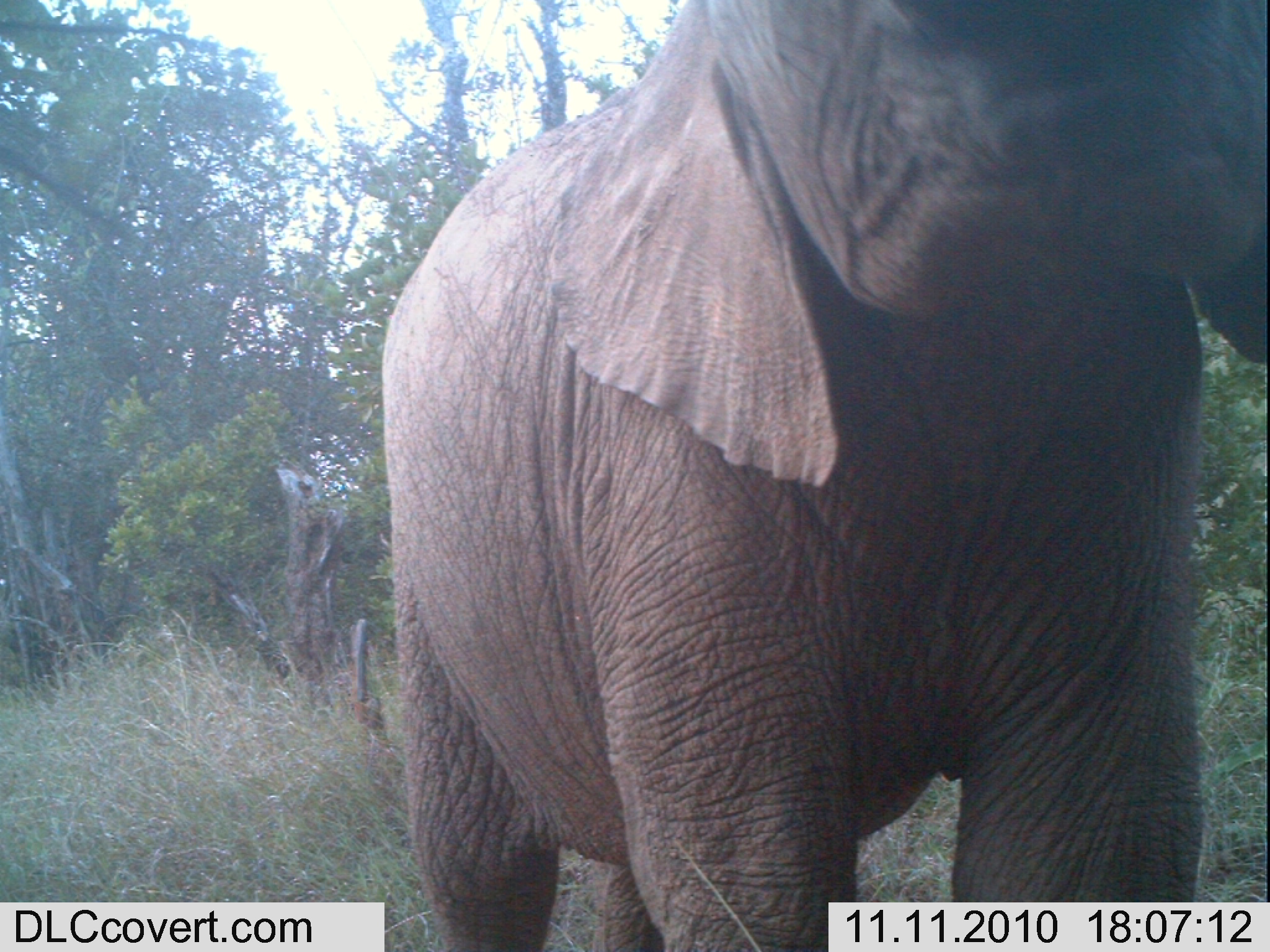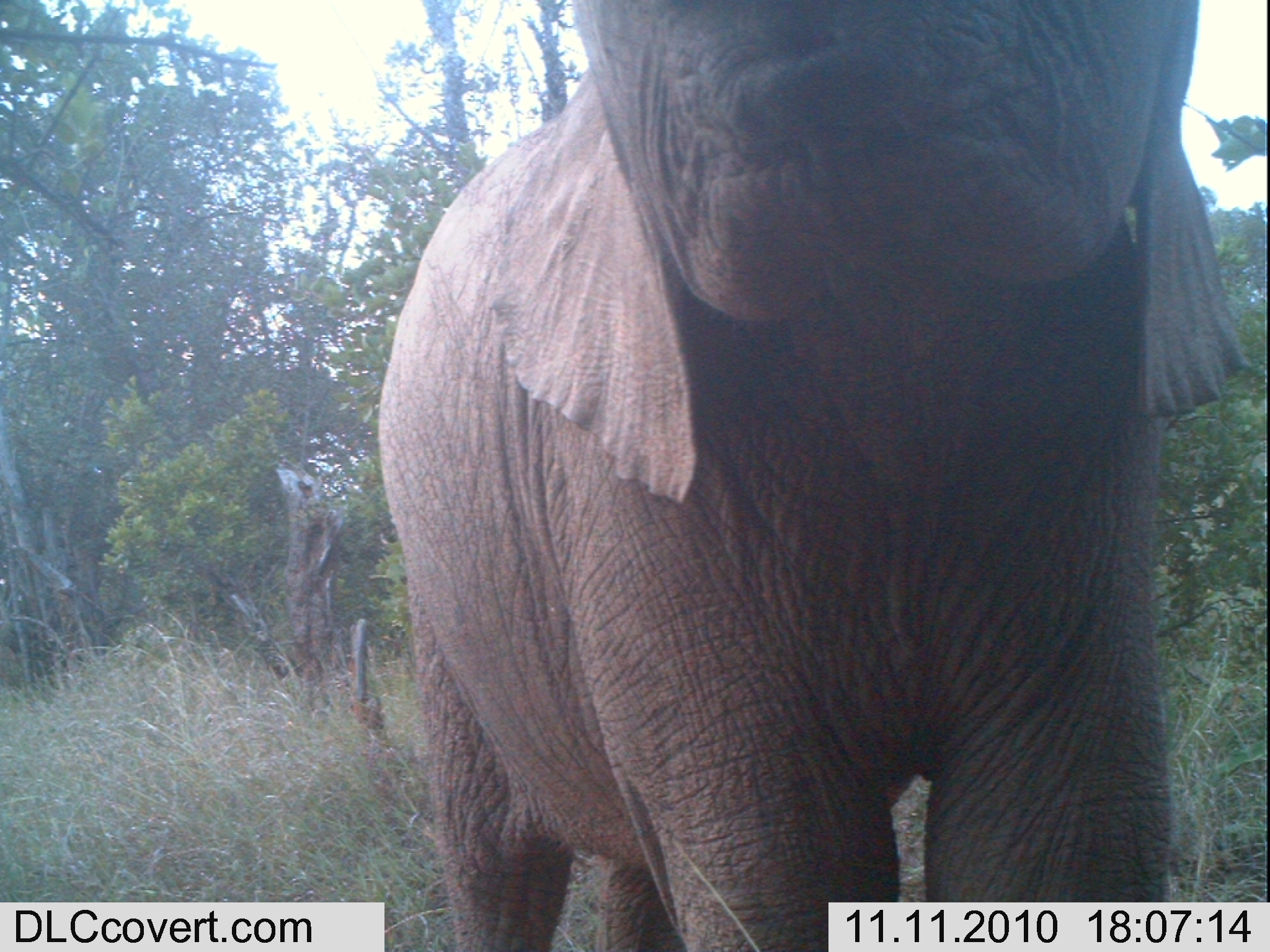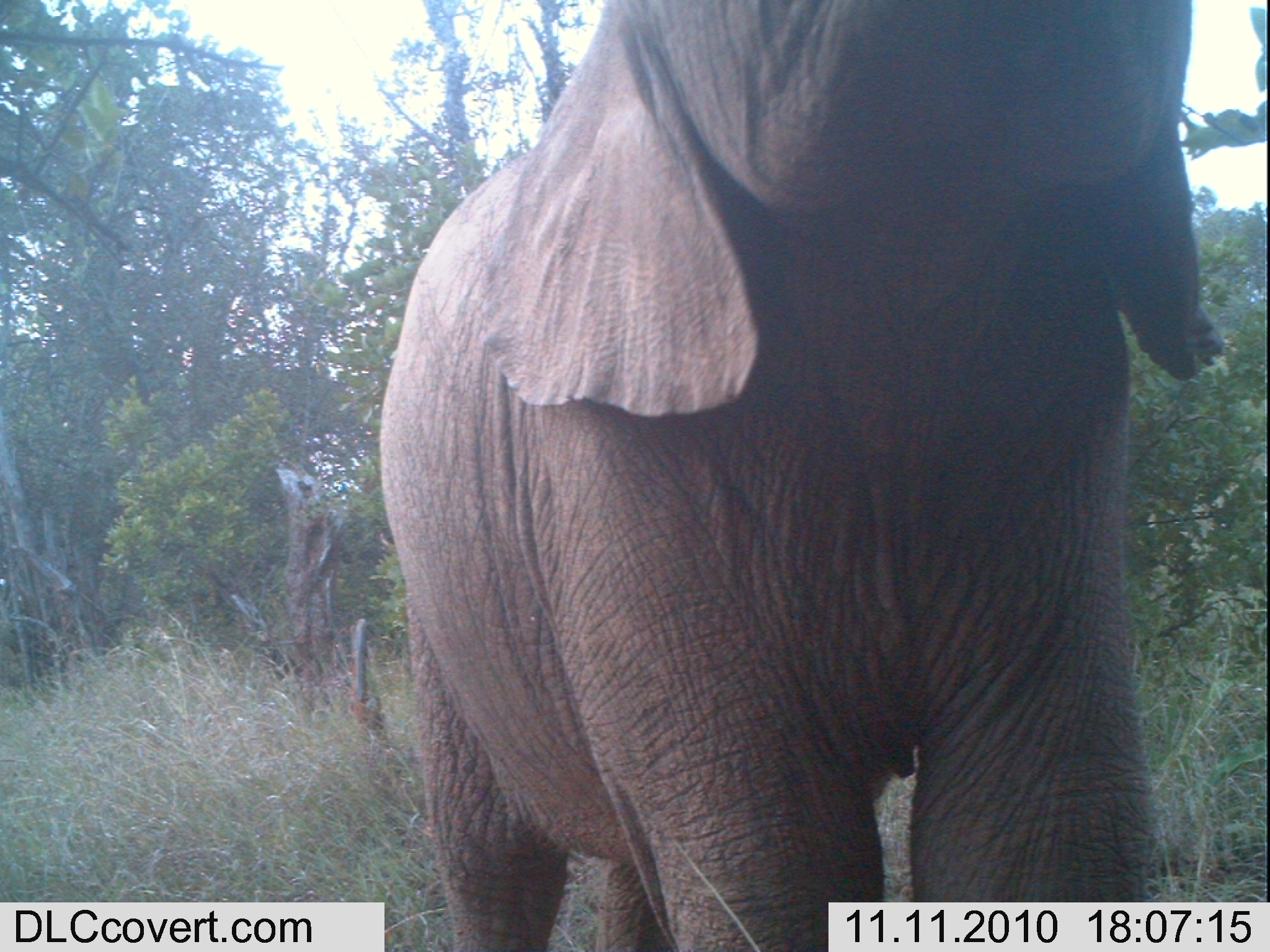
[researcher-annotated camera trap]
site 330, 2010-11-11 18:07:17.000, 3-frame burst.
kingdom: Animalia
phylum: Chordata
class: Mammalia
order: Proboscidea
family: Elephantidae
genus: Loxodonta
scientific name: Loxodonta africana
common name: african bush elephant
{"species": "Loxodonta africana (african bush elephant)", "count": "1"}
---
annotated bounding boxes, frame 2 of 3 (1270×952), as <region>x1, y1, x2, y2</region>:
loxodonta africana: <region>374, 0, 1251, 946</region>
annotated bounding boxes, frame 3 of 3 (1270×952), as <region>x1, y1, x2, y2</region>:
loxodonta africana: <region>377, 0, 1227, 952</region>